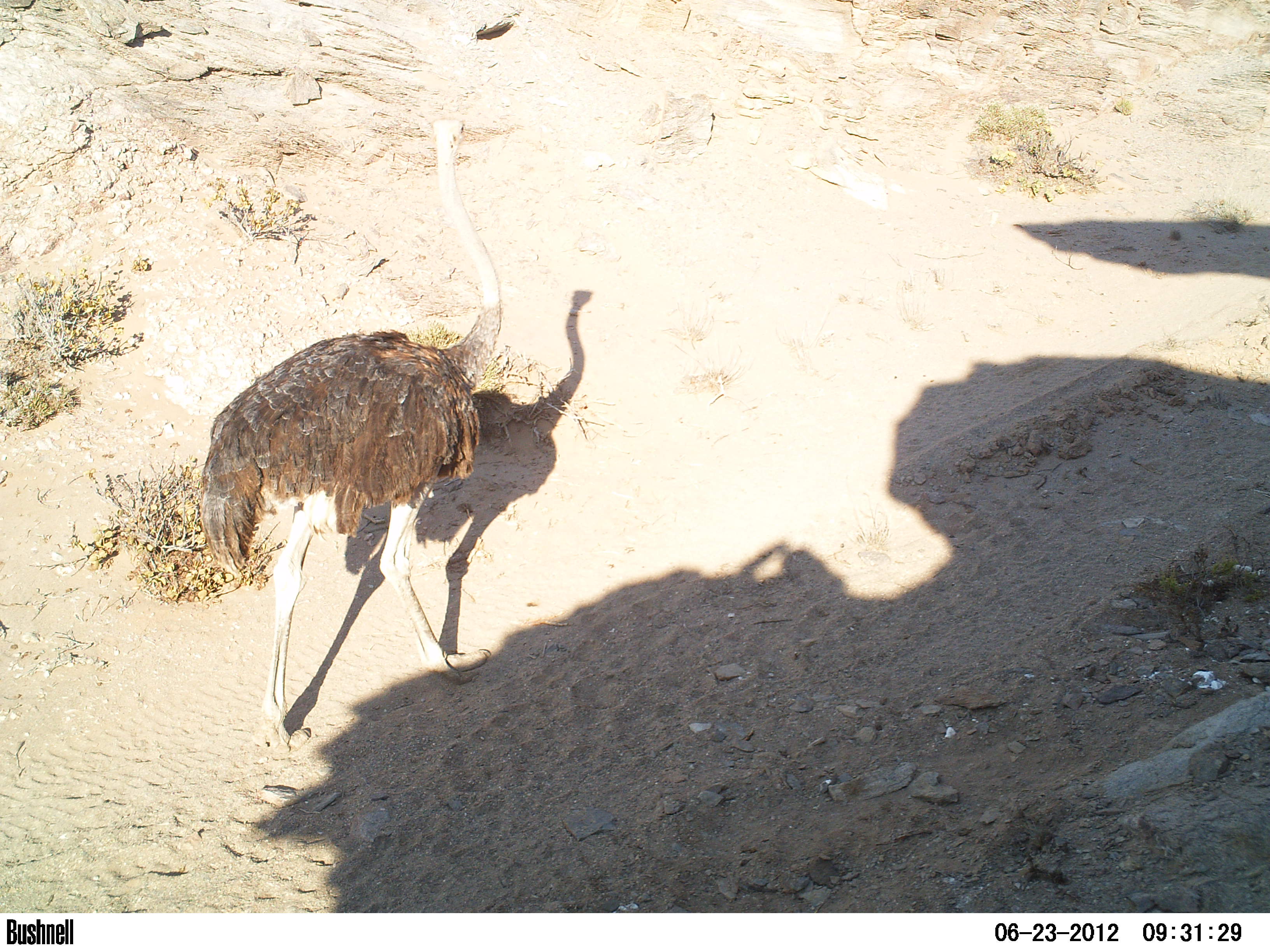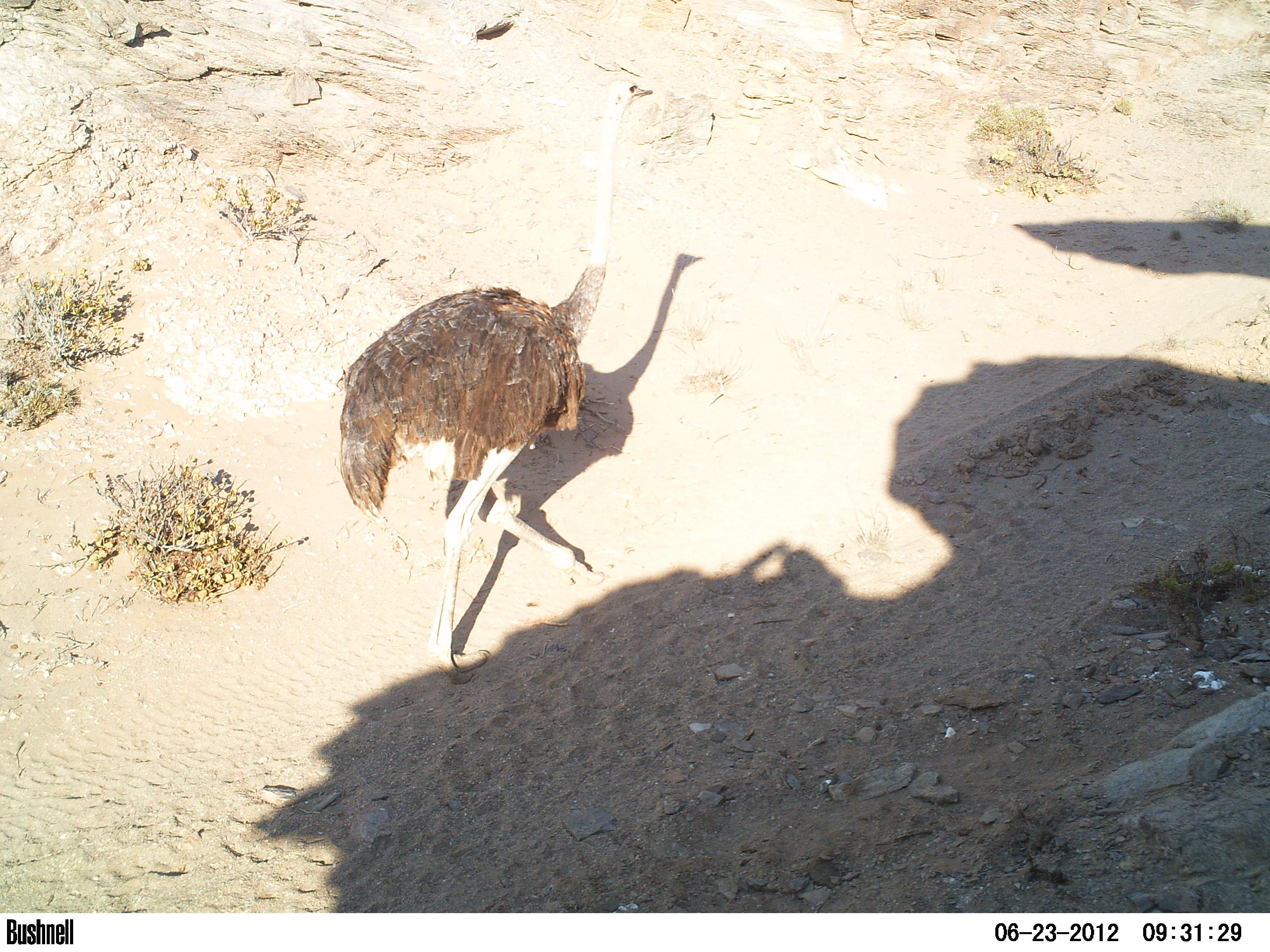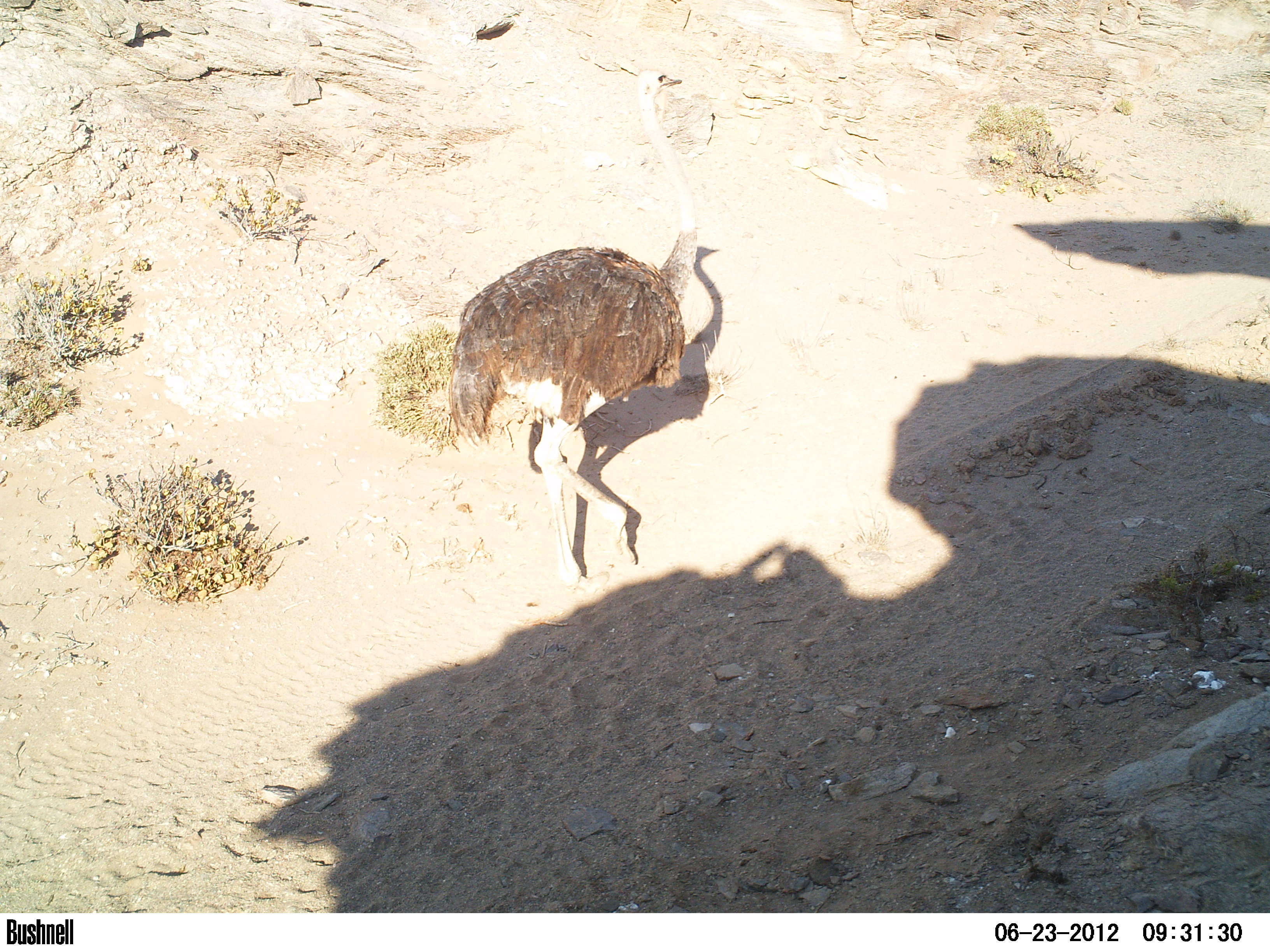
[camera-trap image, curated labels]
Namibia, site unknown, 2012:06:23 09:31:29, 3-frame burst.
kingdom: Animalia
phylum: Chordata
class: Aves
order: Struthioniformes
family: Struthionidae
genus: Struthio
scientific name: Struthio camelus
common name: common ostrich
Struthio camelus (common ostrich).